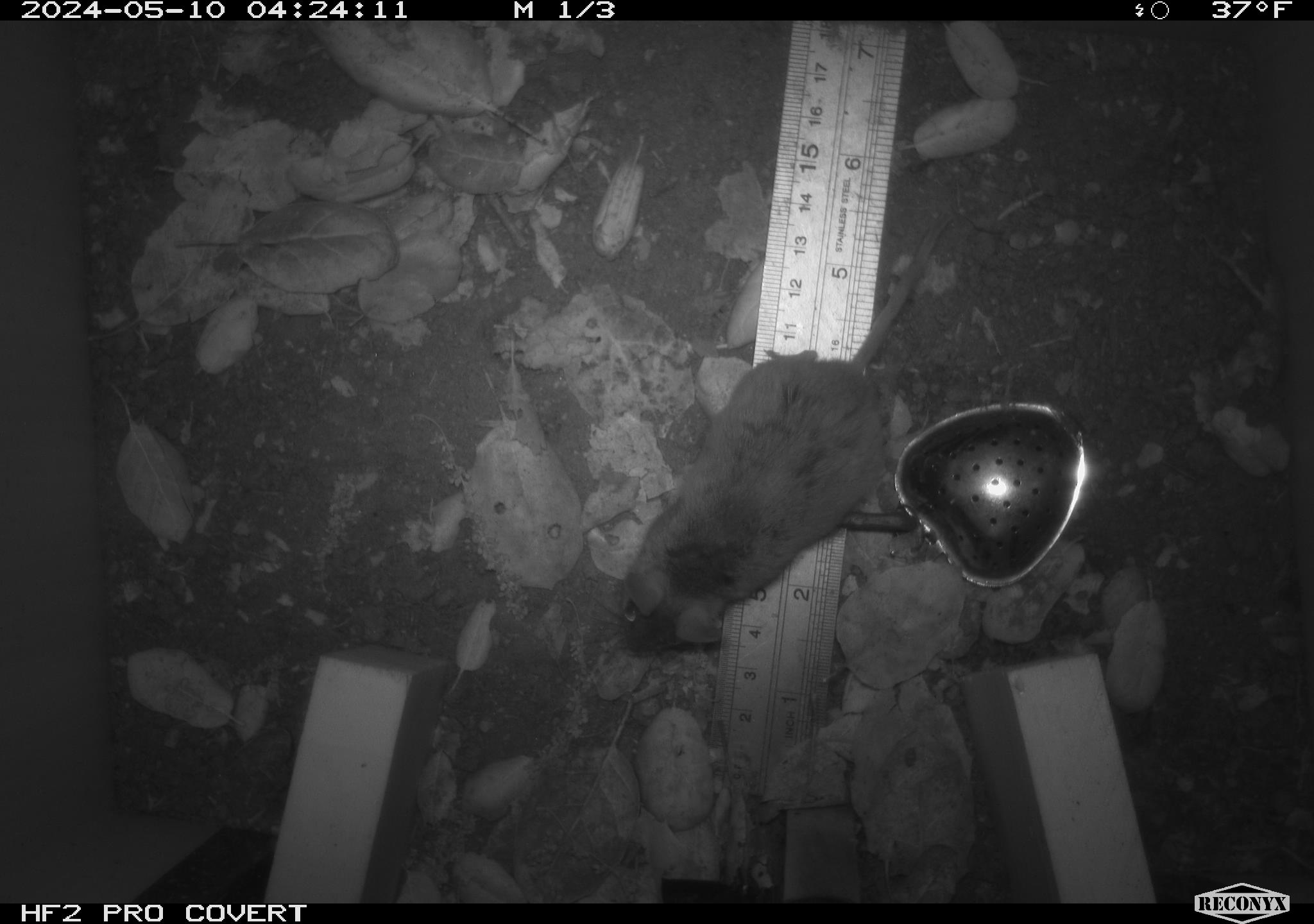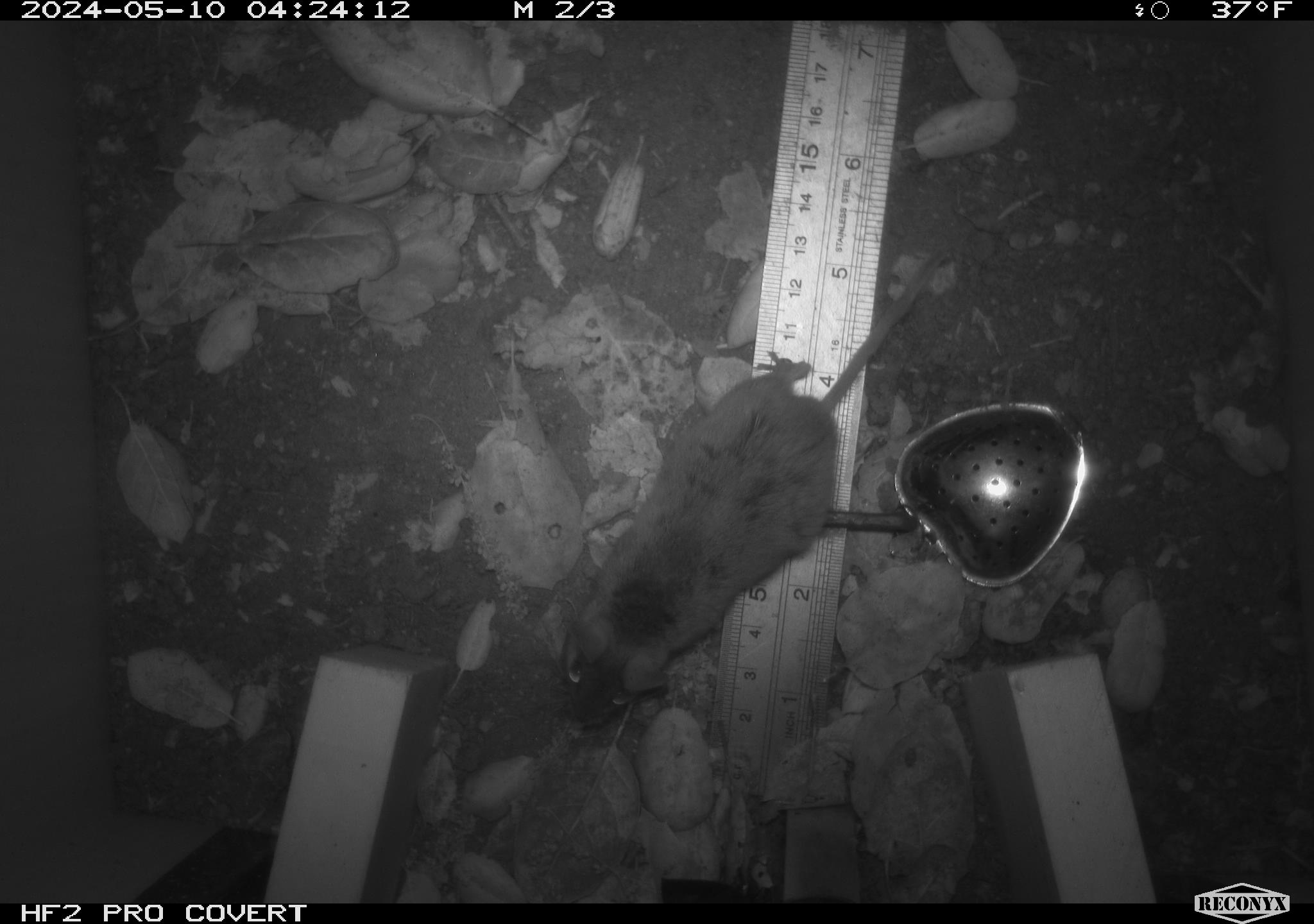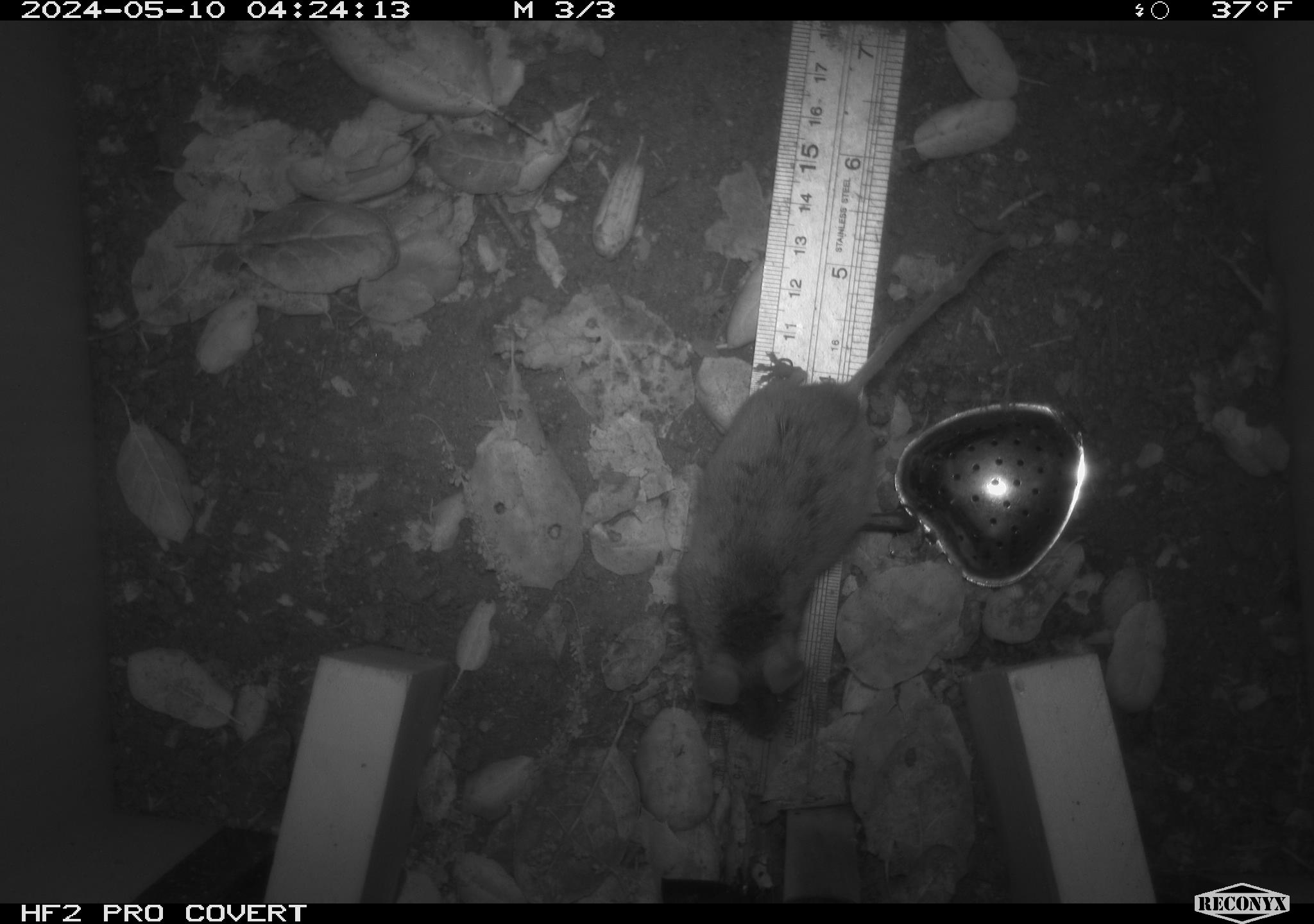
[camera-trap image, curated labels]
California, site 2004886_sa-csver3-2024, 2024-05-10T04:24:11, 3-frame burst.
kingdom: Animalia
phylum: Chordata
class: Mammalia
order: Rodentia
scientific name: Rodentia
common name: rodent